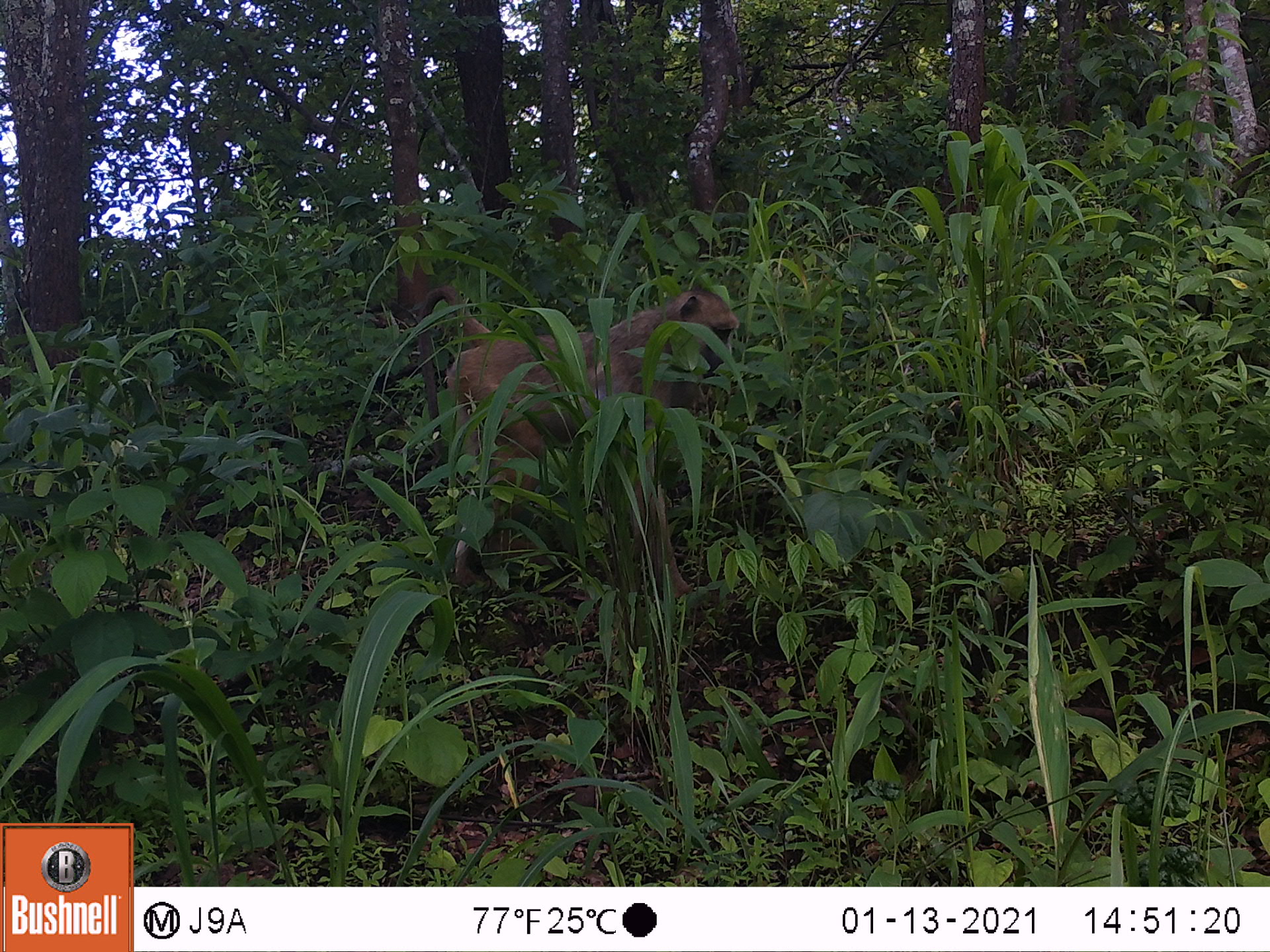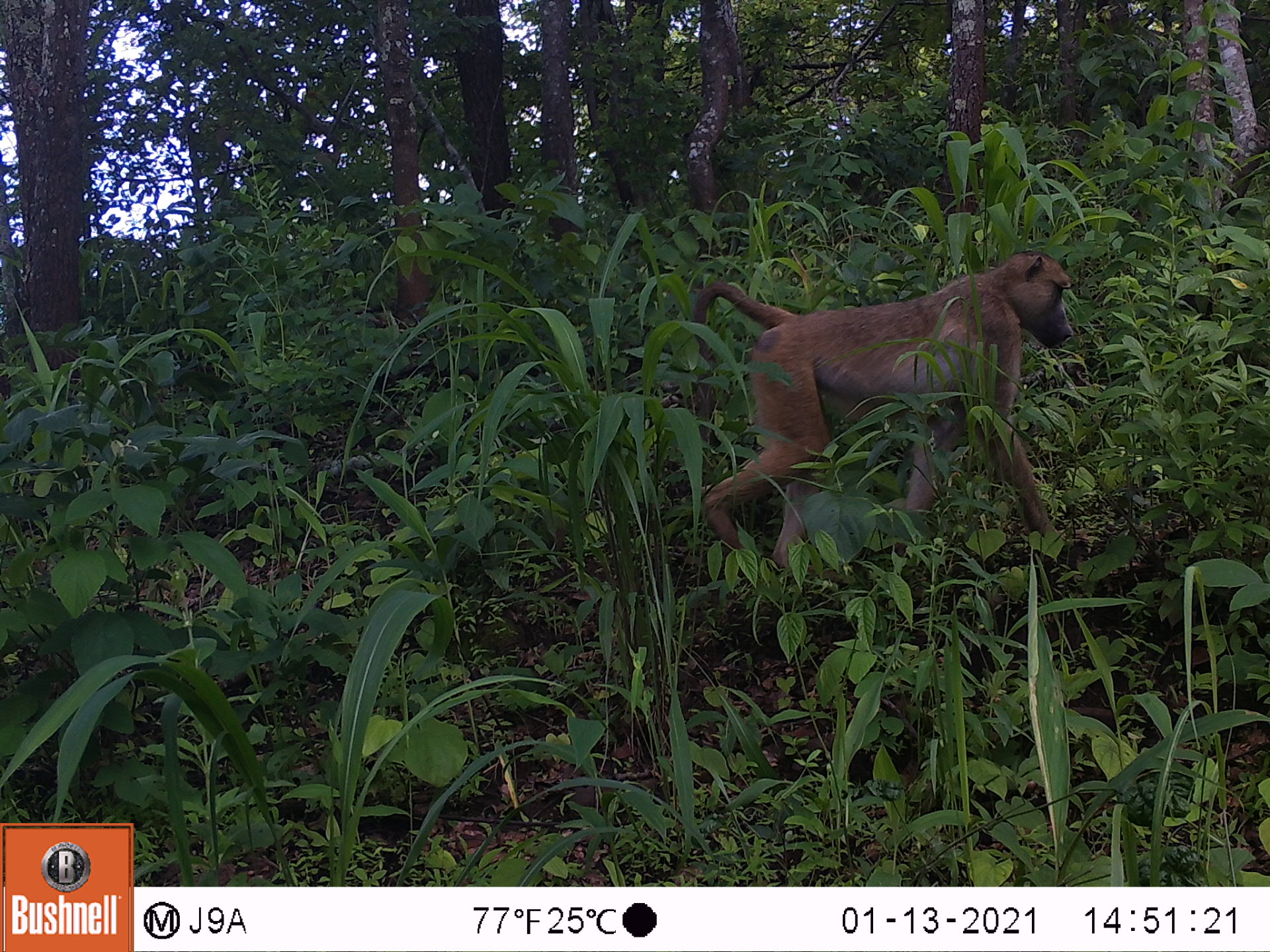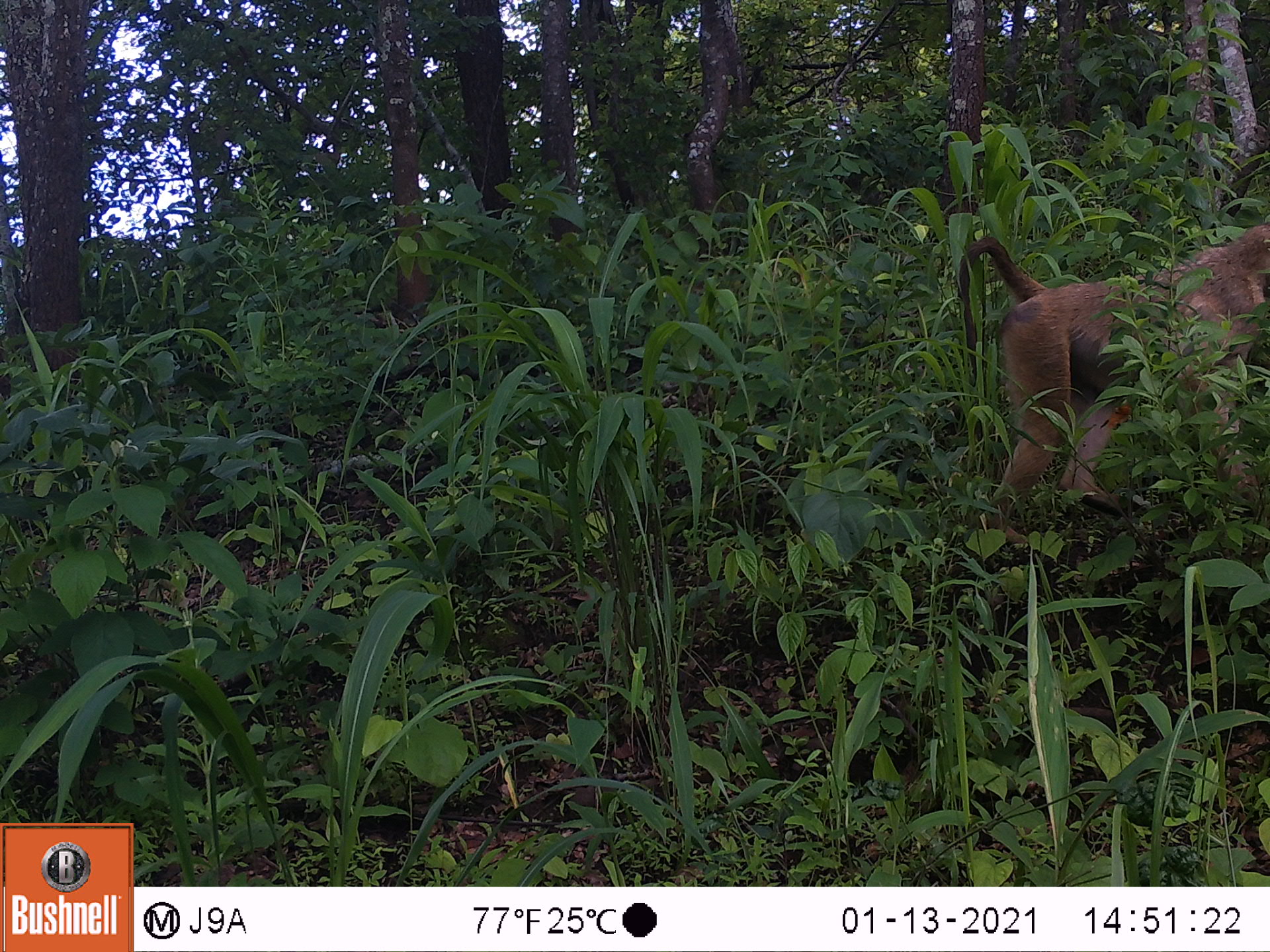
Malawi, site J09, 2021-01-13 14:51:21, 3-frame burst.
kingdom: Animalia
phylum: Chordata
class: Mammalia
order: Primates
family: Cercopithecidae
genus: Papio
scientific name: Papio cynocephalus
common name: yellow baboon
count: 1